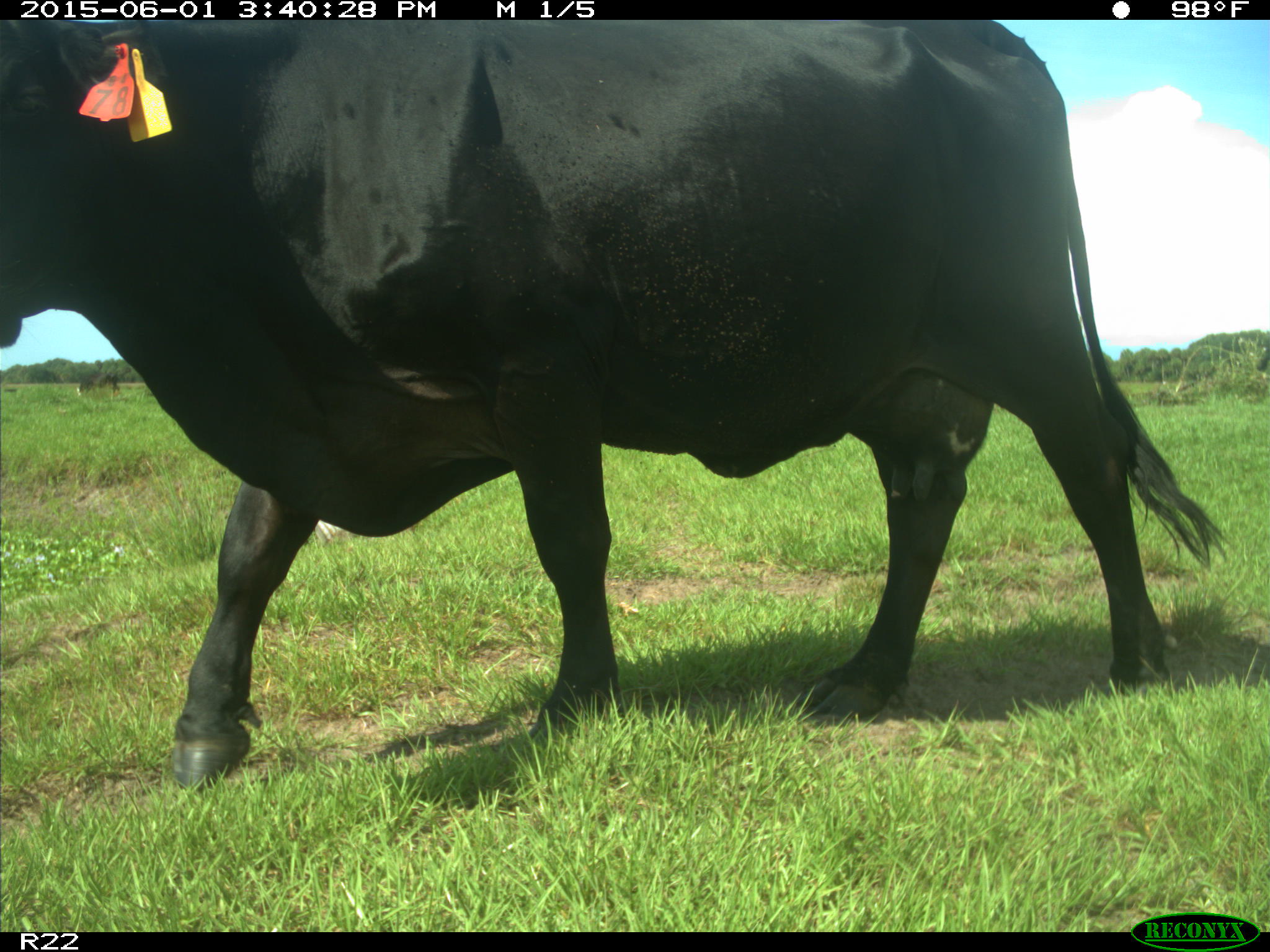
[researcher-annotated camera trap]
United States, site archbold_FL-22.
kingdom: Animalia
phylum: Chordata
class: Mammalia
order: Artiodactyla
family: Bovidae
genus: Bos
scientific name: Bos taurus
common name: domestic cow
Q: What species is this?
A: Bos taurus (domestic cow).